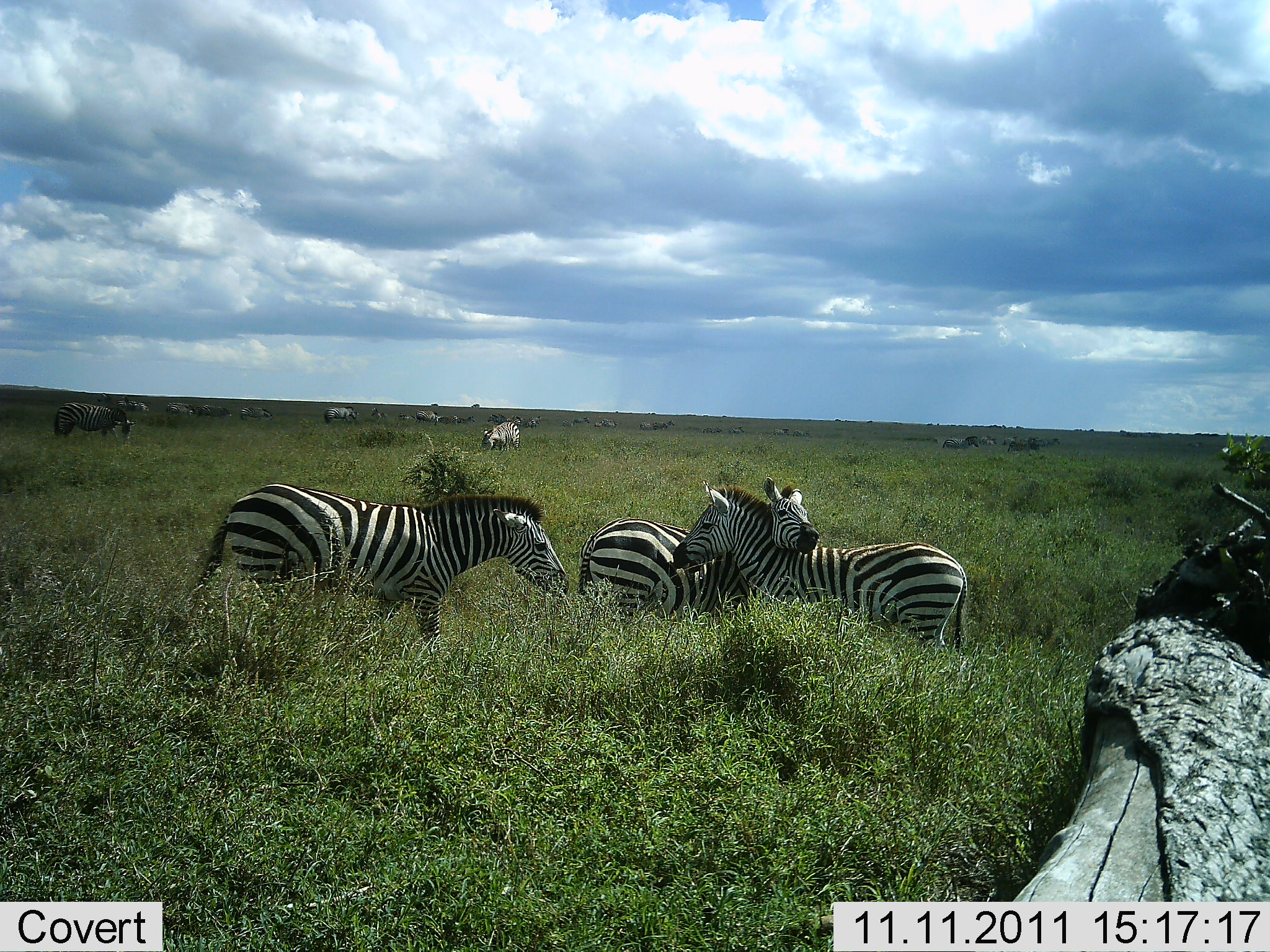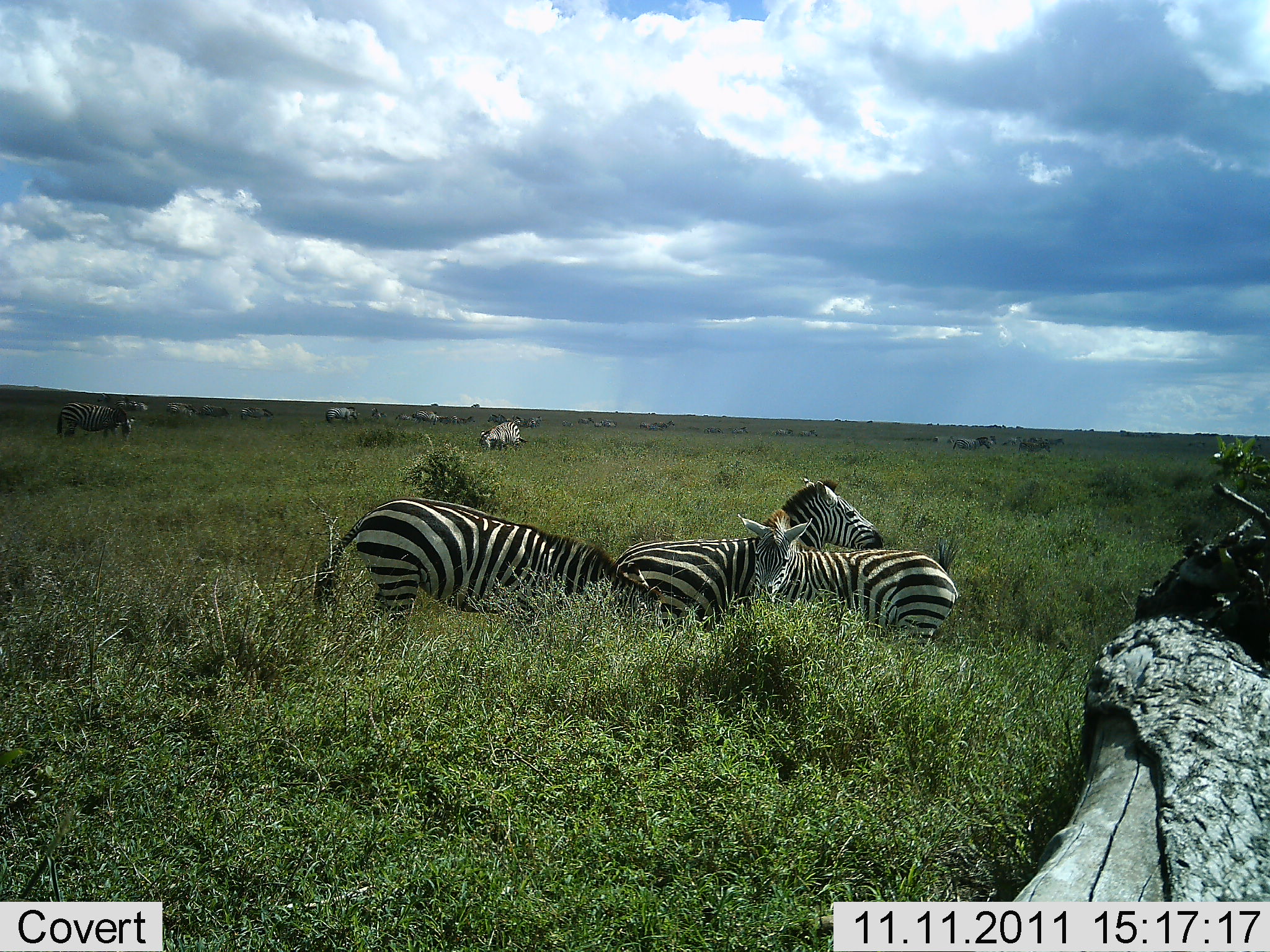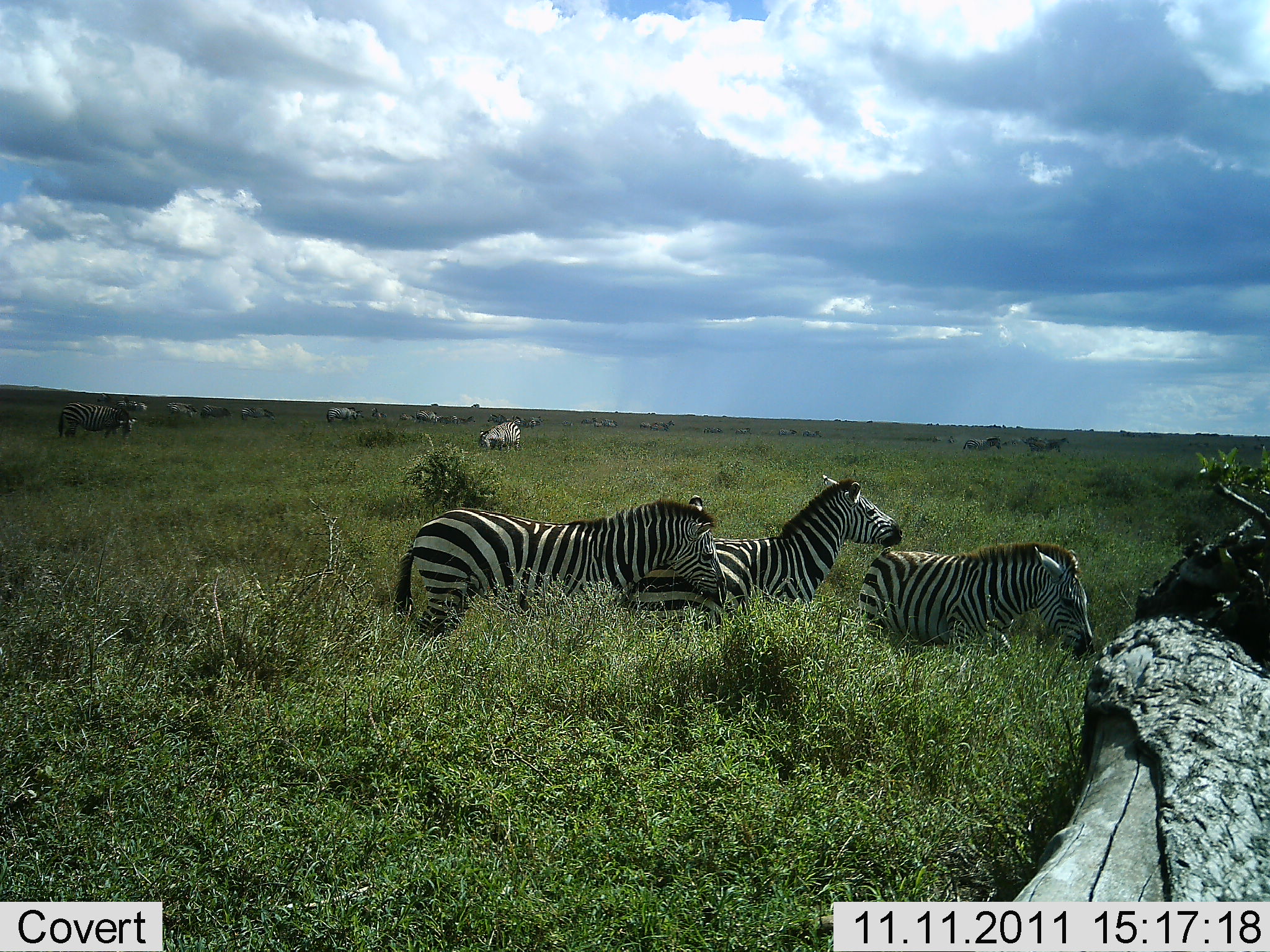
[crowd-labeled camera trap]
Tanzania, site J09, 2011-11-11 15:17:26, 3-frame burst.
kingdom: Animalia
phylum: Chordata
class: Mammalia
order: Perissodactyla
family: Equidae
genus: Equus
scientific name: Equus quagga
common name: plains zebra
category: zebra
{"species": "zebra (plains zebra) (Equus quagga)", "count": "11-50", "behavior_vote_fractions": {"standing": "71%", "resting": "18%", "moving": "35%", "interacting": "59%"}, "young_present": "12%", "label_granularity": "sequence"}